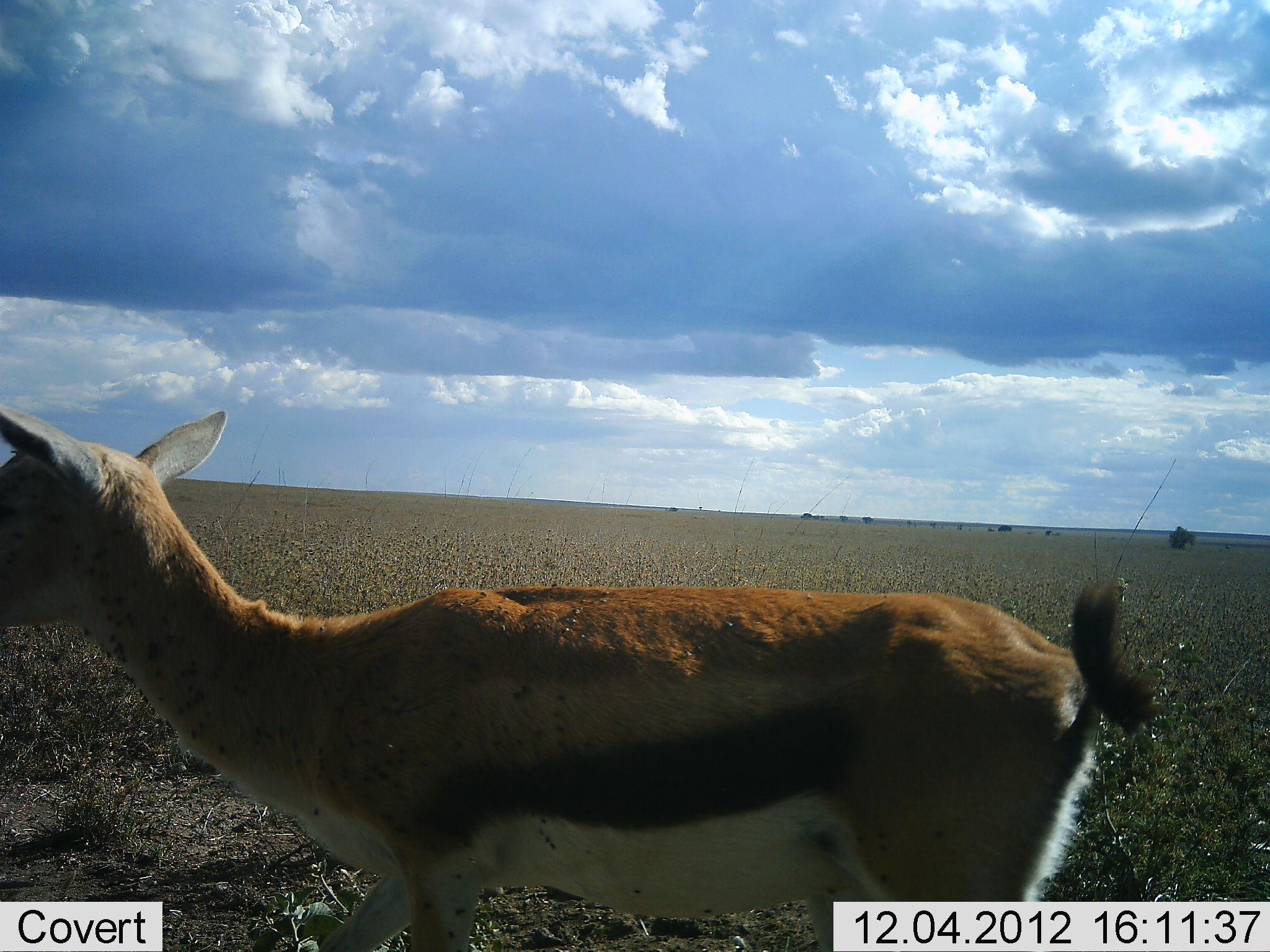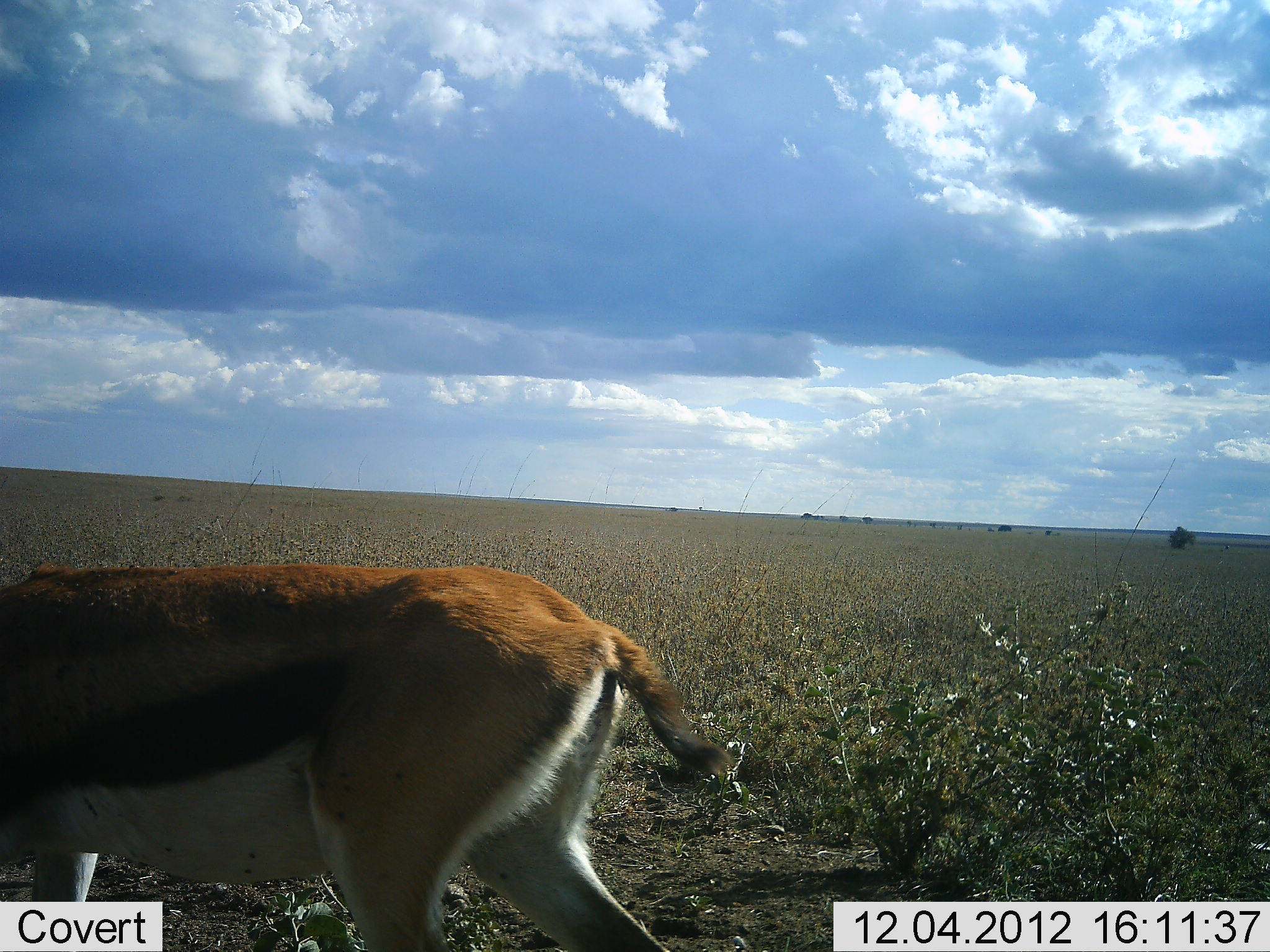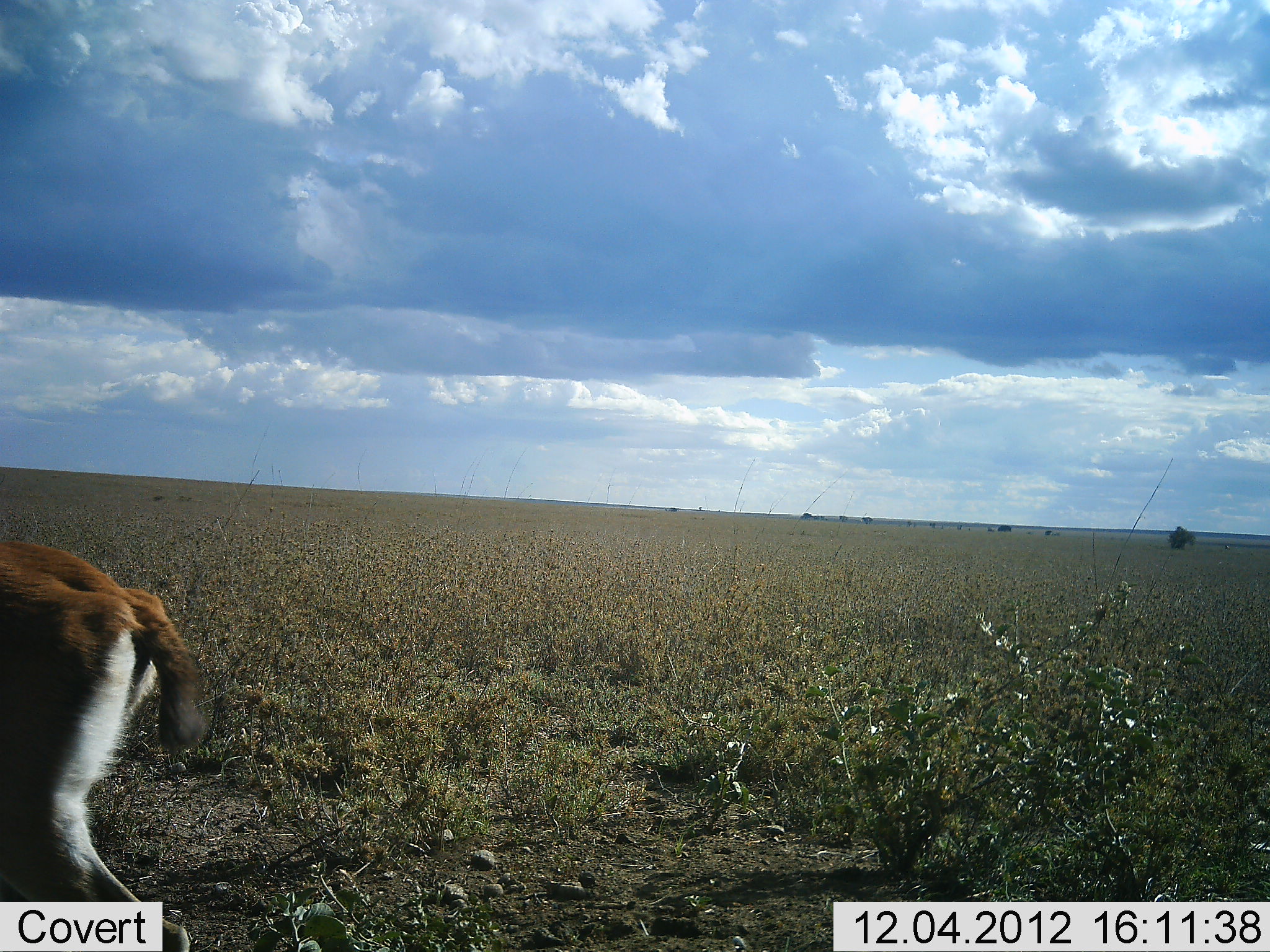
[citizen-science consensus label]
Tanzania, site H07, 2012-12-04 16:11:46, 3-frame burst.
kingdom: Animalia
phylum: Chordata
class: Mammalia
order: Artiodactyla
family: Bovidae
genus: Eudorcas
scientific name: Eudorcas thomsonii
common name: thomson's gazelle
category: gazellethomsons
Gazellethomsons (thomson's gazelle) (Eudorcas thomsonii), count 1. Behavior (volunteer vote fractions): standing 0%, resting 0%, moving 100%, interacting 0%. Young present (vote fraction): 0%. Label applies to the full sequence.